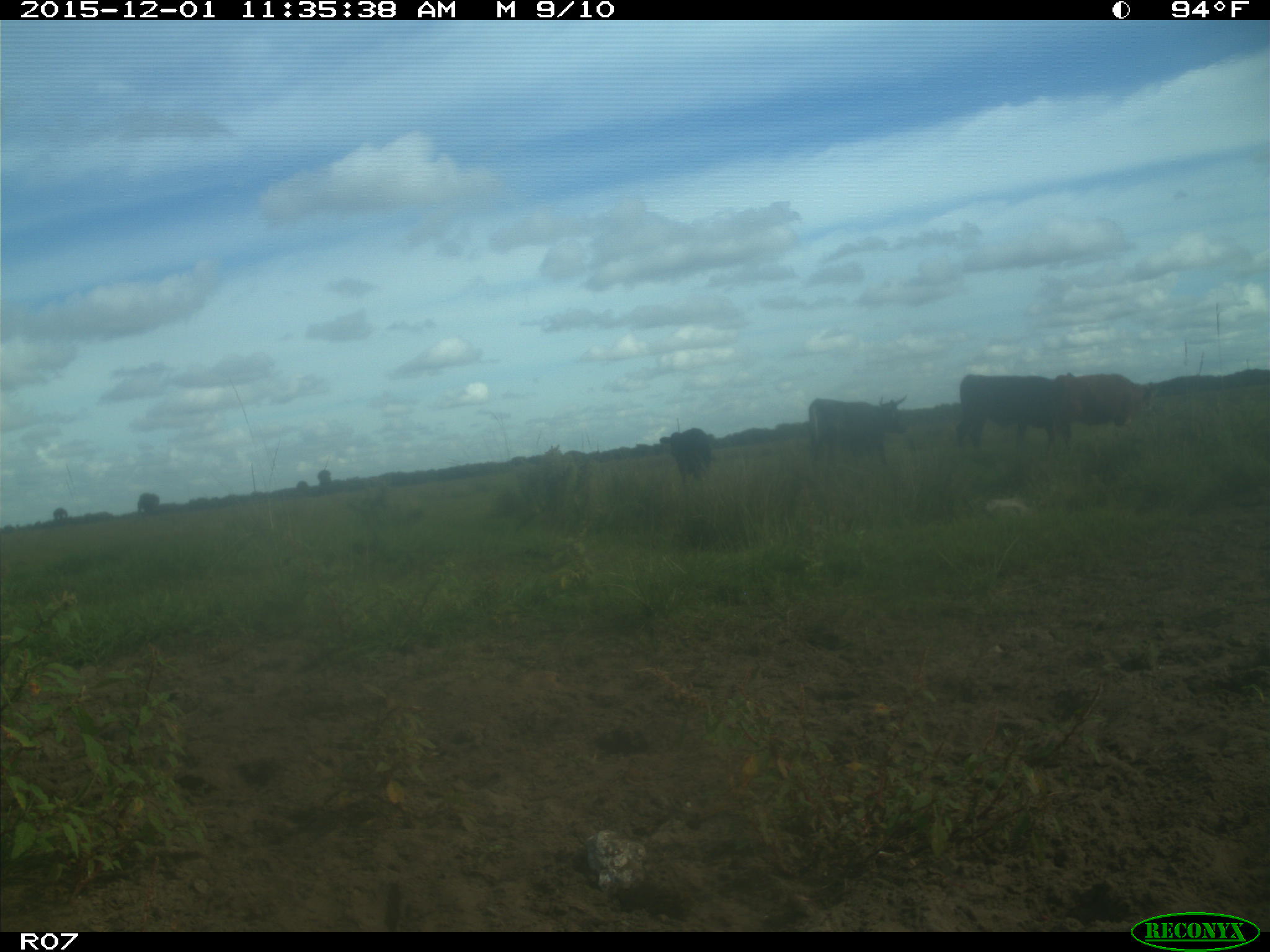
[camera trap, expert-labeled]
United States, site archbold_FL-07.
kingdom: Animalia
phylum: Chordata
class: Mammalia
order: Artiodactyla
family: Bovidae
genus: Bos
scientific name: Bos taurus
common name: domestic cow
Bos taurus (domestic cow).